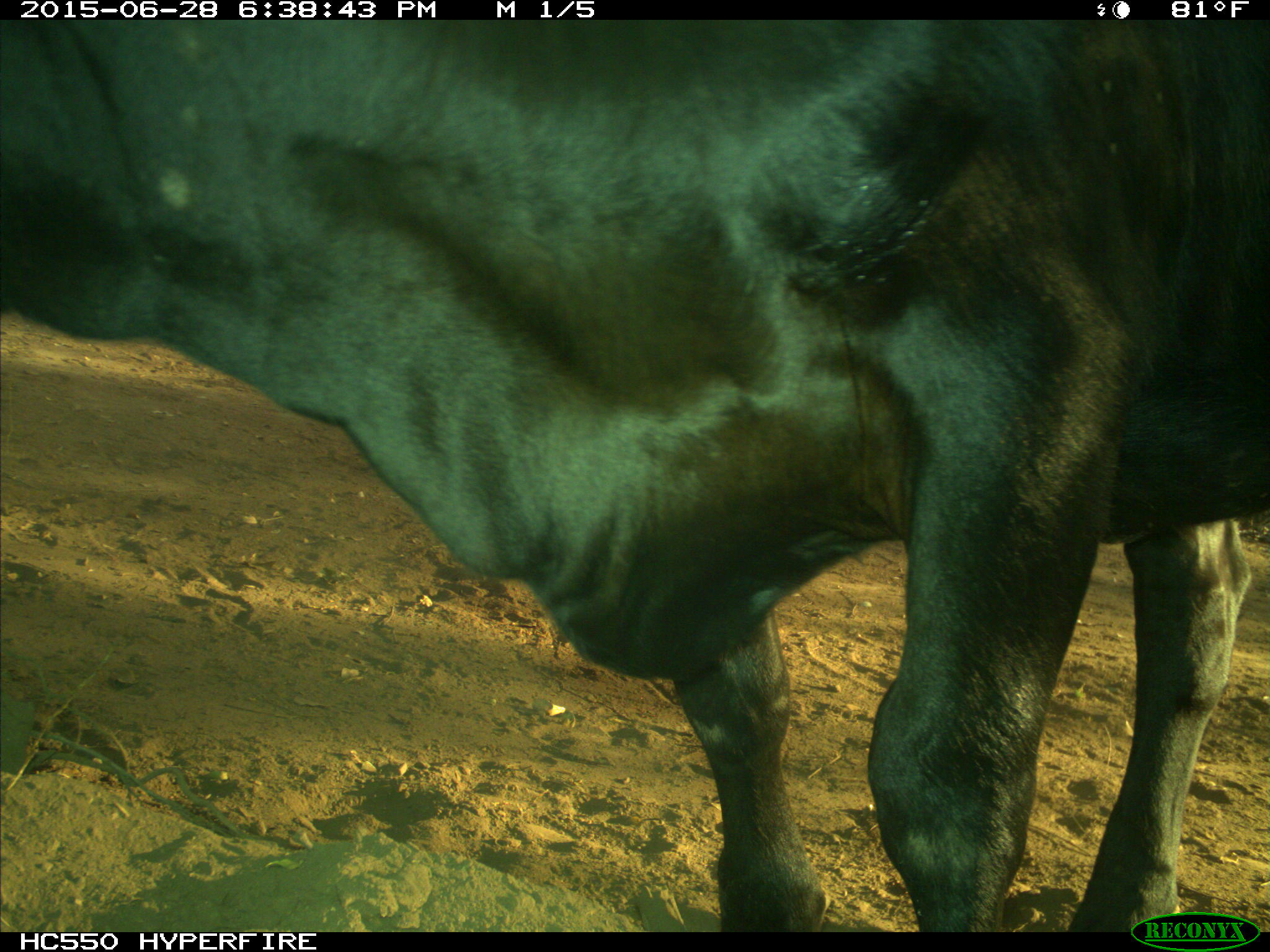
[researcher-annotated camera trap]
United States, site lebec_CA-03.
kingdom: Animalia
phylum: Chordata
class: Mammalia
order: Artiodactyla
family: Bovidae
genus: Bos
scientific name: Bos taurus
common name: domestic cow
Bos taurus (domestic cow).